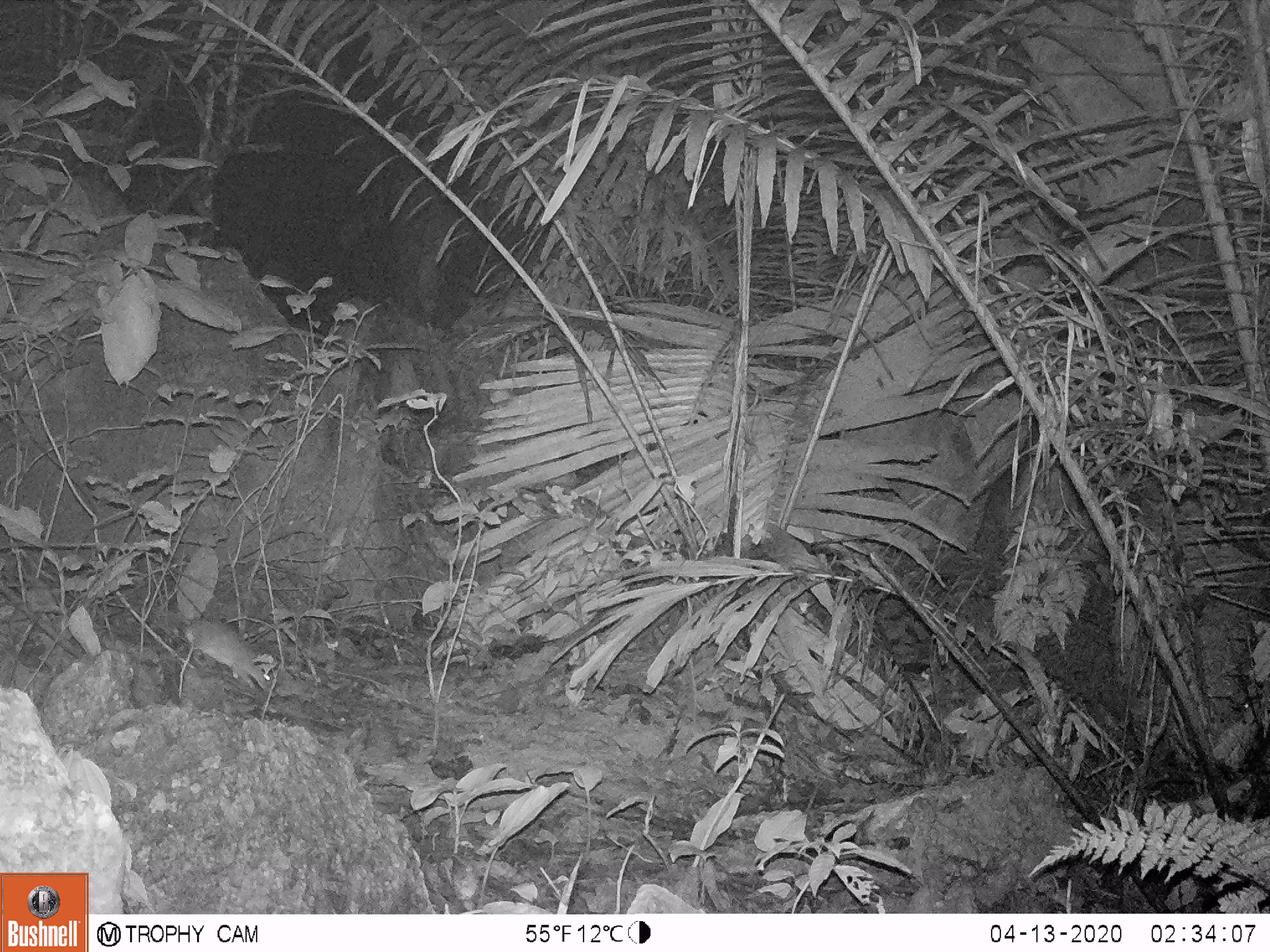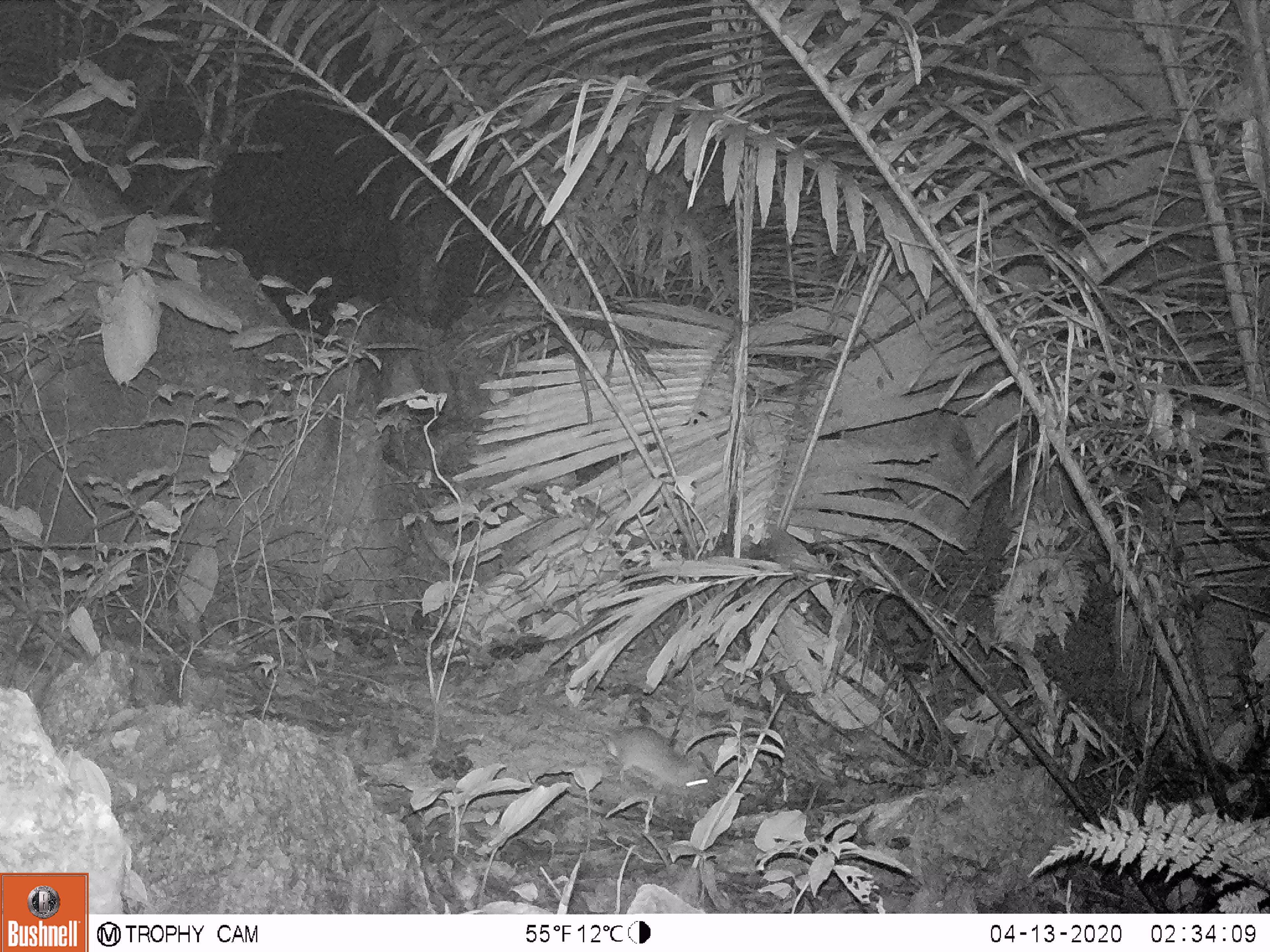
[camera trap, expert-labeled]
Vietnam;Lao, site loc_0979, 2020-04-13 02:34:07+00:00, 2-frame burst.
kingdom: Animalia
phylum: Chordata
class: Mammalia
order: Rodentia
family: Muridae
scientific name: Muridae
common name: old-world mice and rats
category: unidentified murid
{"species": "unidentified murid (old-world mice and rats) (Muridae)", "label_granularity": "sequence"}